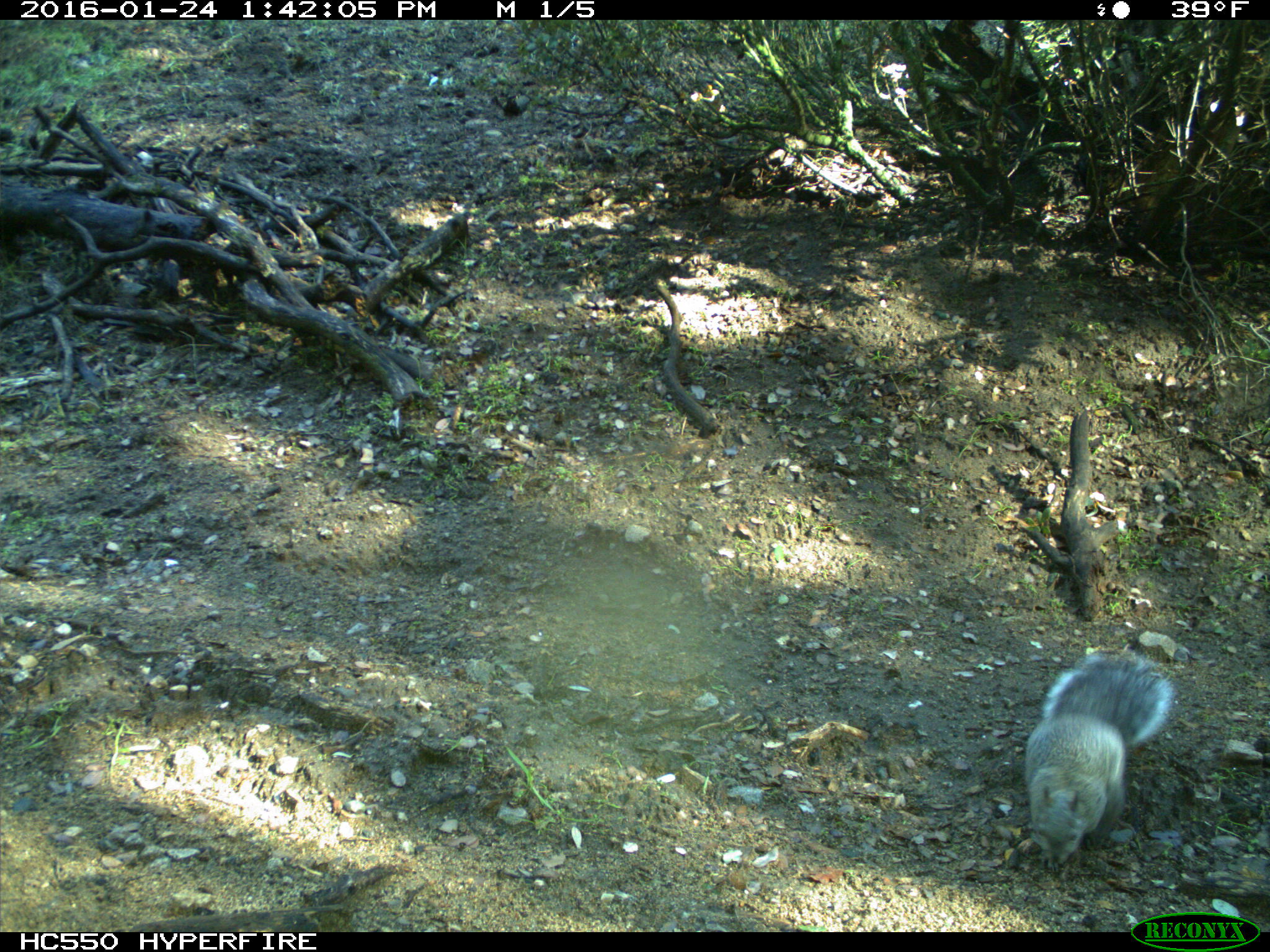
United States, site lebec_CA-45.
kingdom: Animalia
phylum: Chordata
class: Mammalia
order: Rodentia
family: Sciuridae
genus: Sciurus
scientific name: Sciurus carolinensis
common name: eastern gray squirrel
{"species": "Sciurus carolinensis (eastern gray squirrel)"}